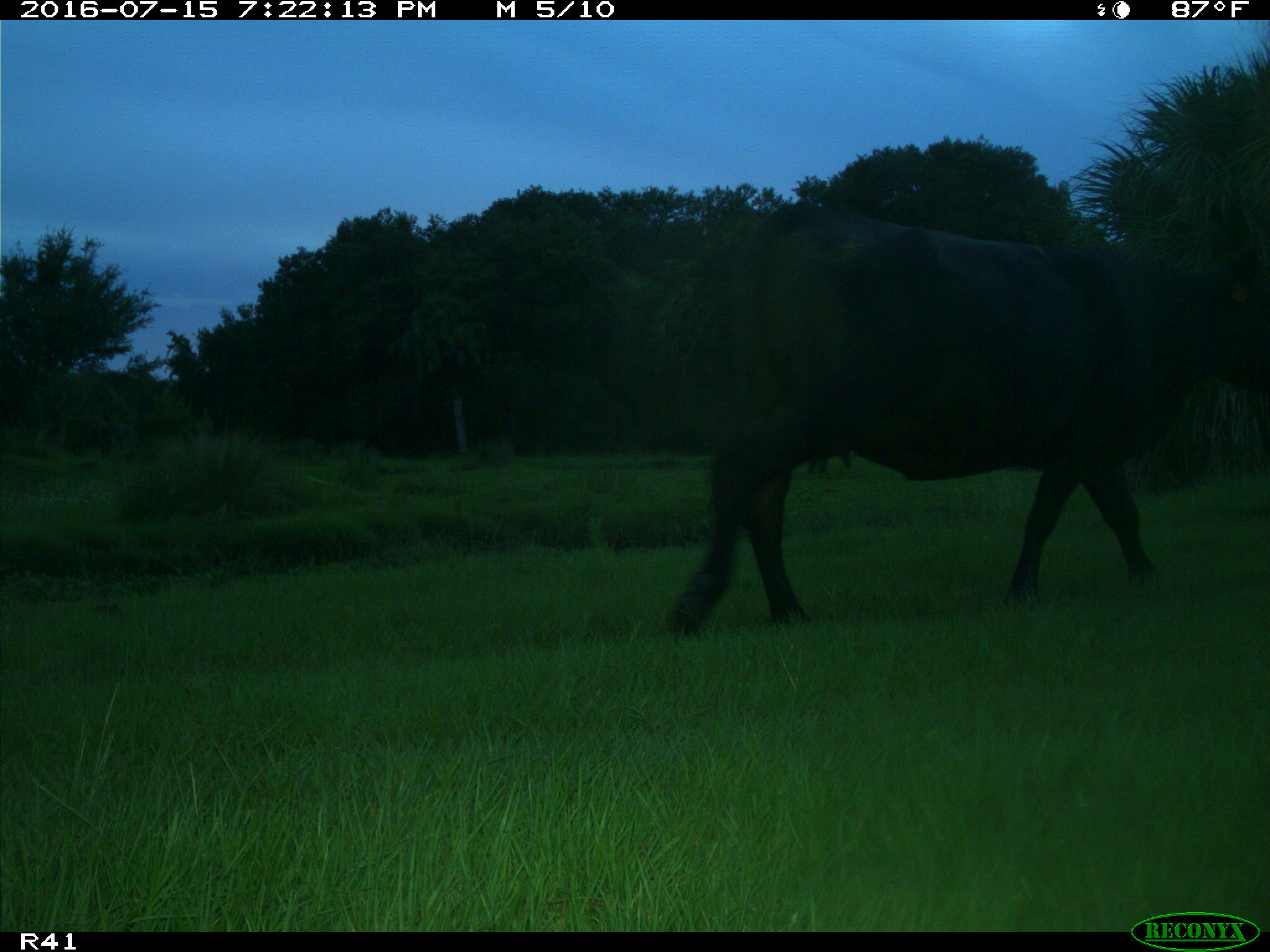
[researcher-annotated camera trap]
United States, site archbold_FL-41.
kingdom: Animalia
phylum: Chordata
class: Mammalia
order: Artiodactyla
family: Bovidae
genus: Bos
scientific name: Bos taurus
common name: domestic cow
Bos taurus (domestic cow).